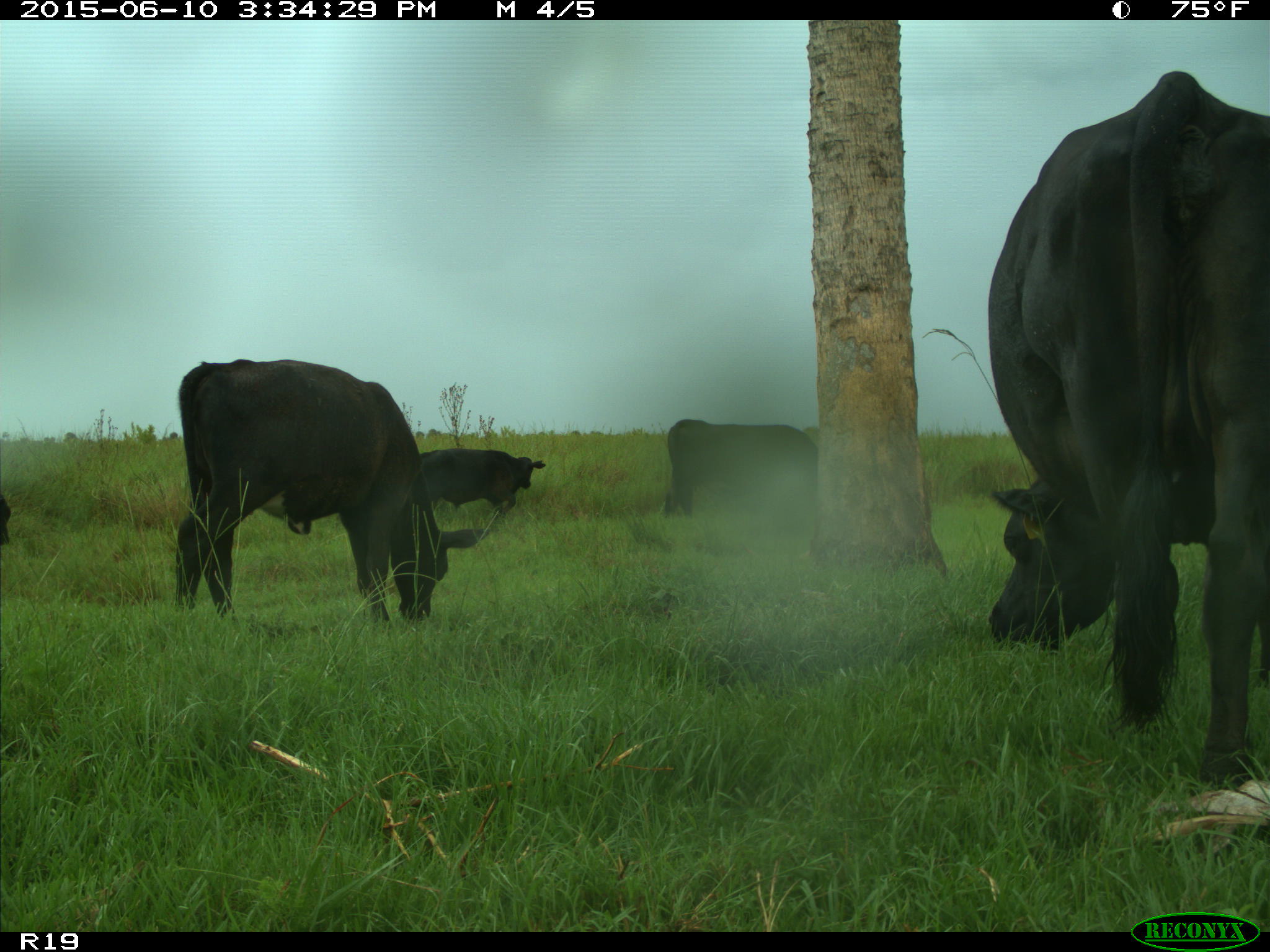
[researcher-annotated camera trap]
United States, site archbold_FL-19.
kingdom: Animalia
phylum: Chordata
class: Mammalia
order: Artiodactyla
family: Bovidae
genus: Bos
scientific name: Bos taurus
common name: domestic cow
Bos taurus (domestic cow).